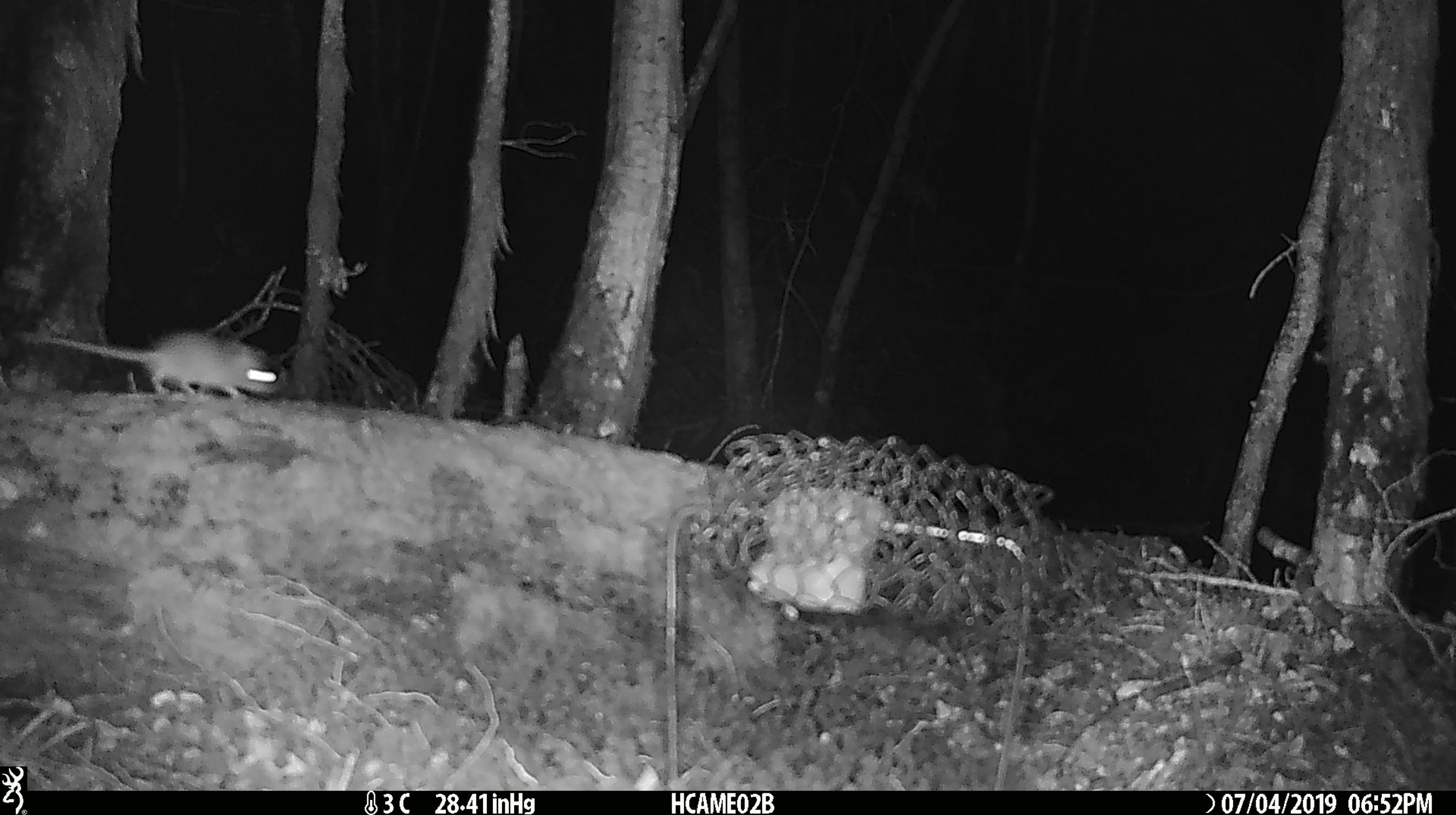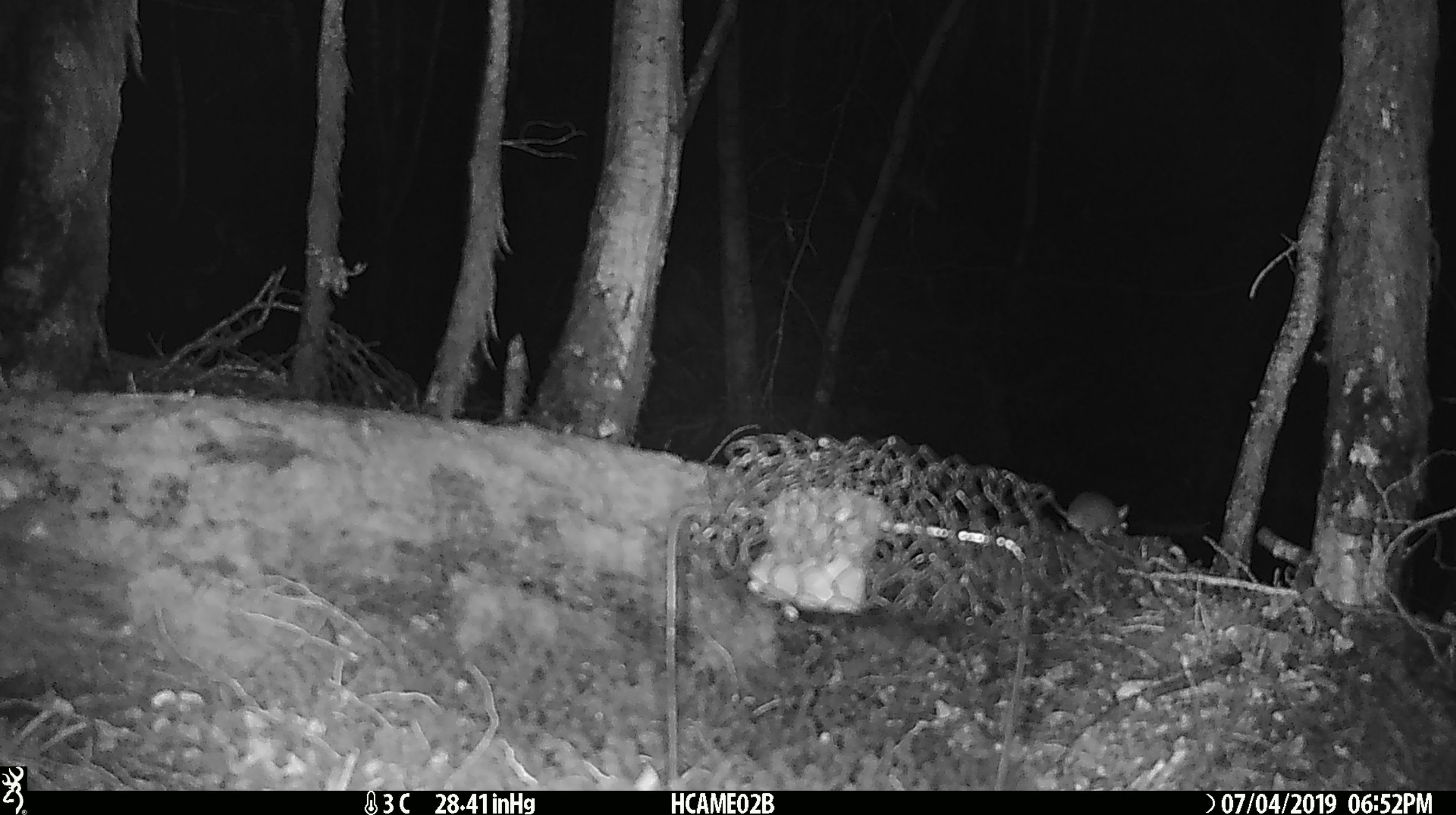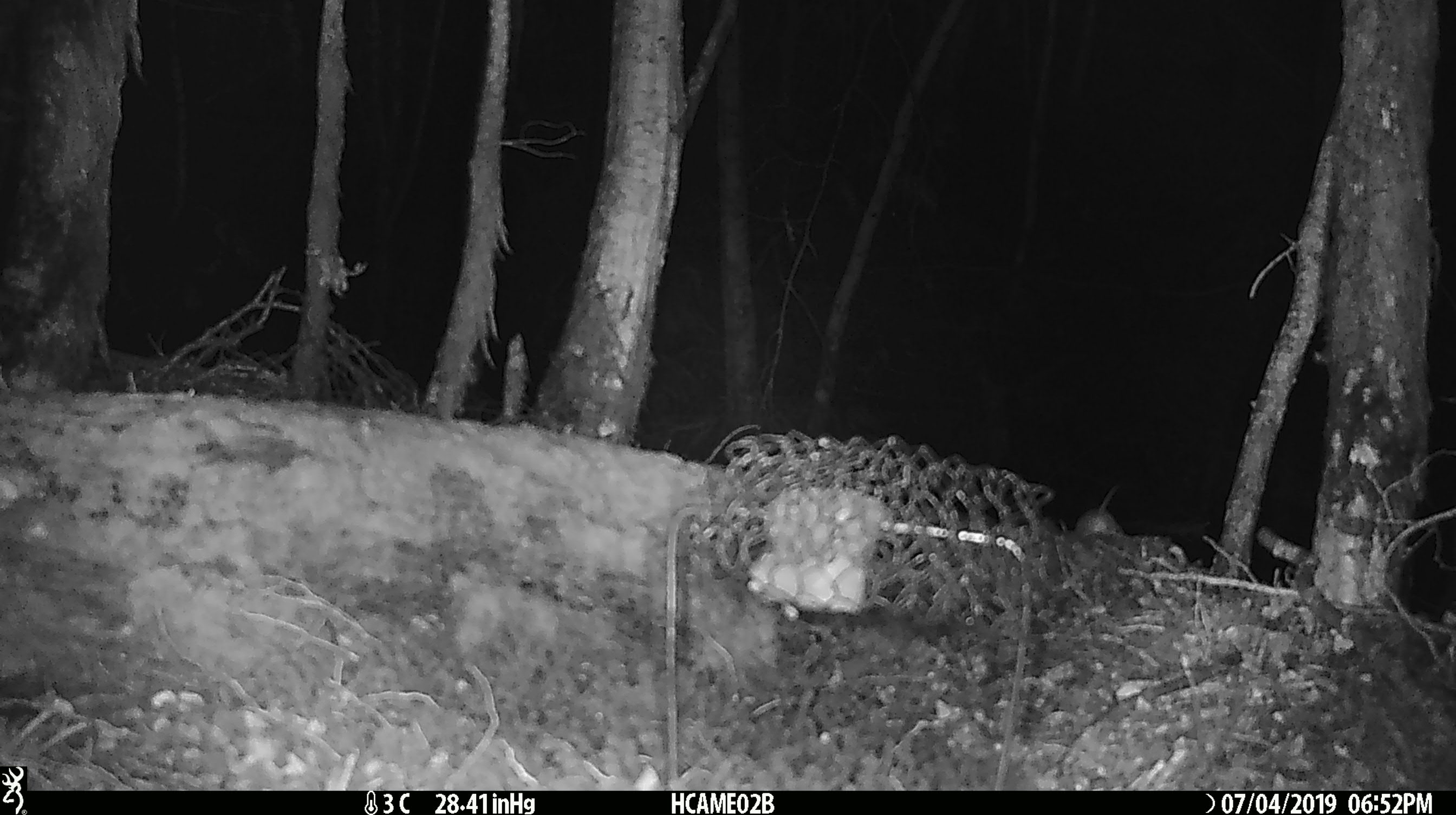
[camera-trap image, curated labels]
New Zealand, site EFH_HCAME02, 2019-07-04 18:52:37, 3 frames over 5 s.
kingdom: Animalia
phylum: Chordata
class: Mammalia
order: Rodentia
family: Muridae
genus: Mus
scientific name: Mus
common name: mouse